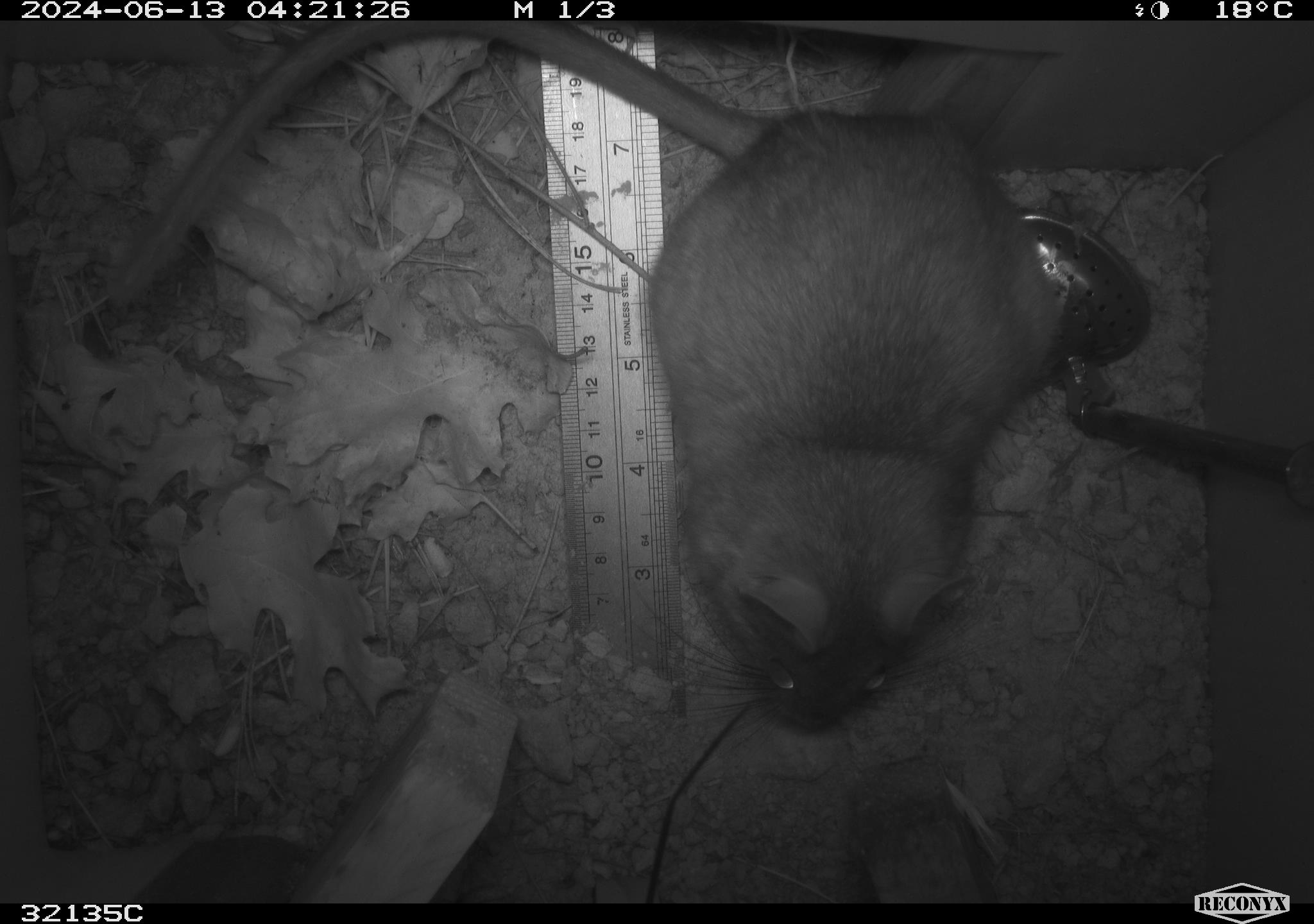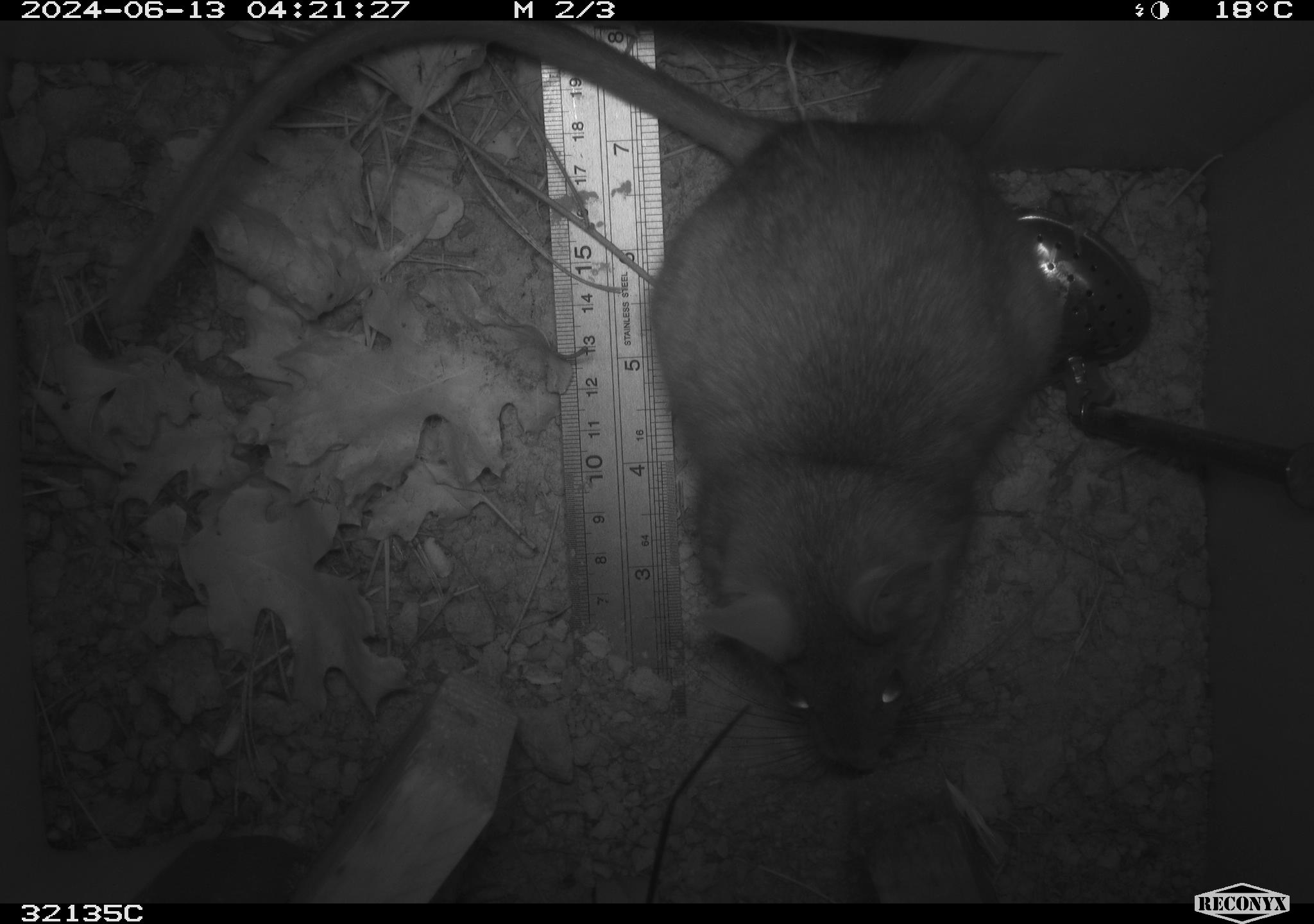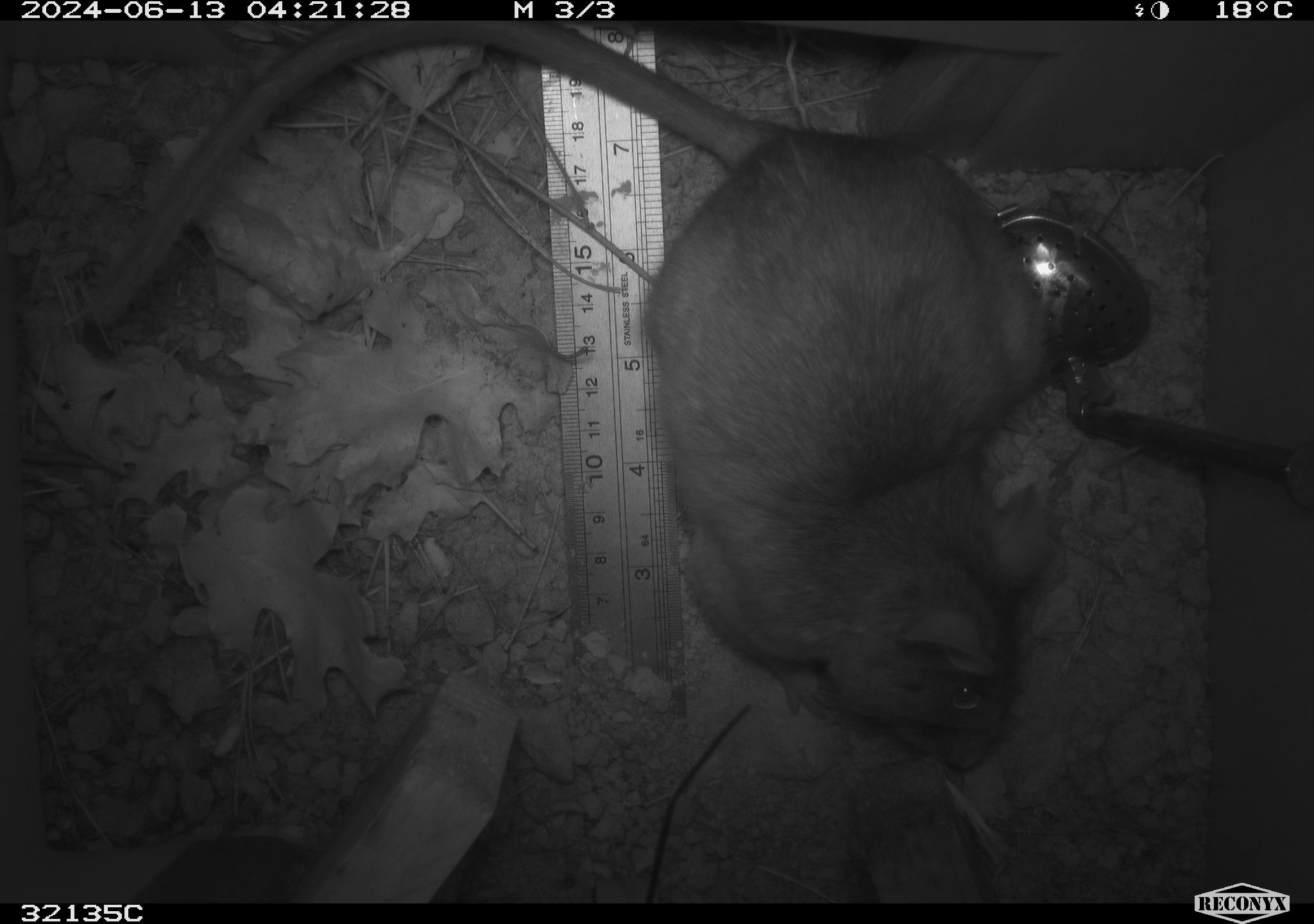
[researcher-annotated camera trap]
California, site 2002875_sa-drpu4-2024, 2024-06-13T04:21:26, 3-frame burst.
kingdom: Animalia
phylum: Chordata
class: Mammalia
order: Rodentia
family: Cricetidae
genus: Neotoma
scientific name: Neotoma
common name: pack rat or woodrat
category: neotoma species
Neotoma species (pack rat or woodrat) (Neotoma).